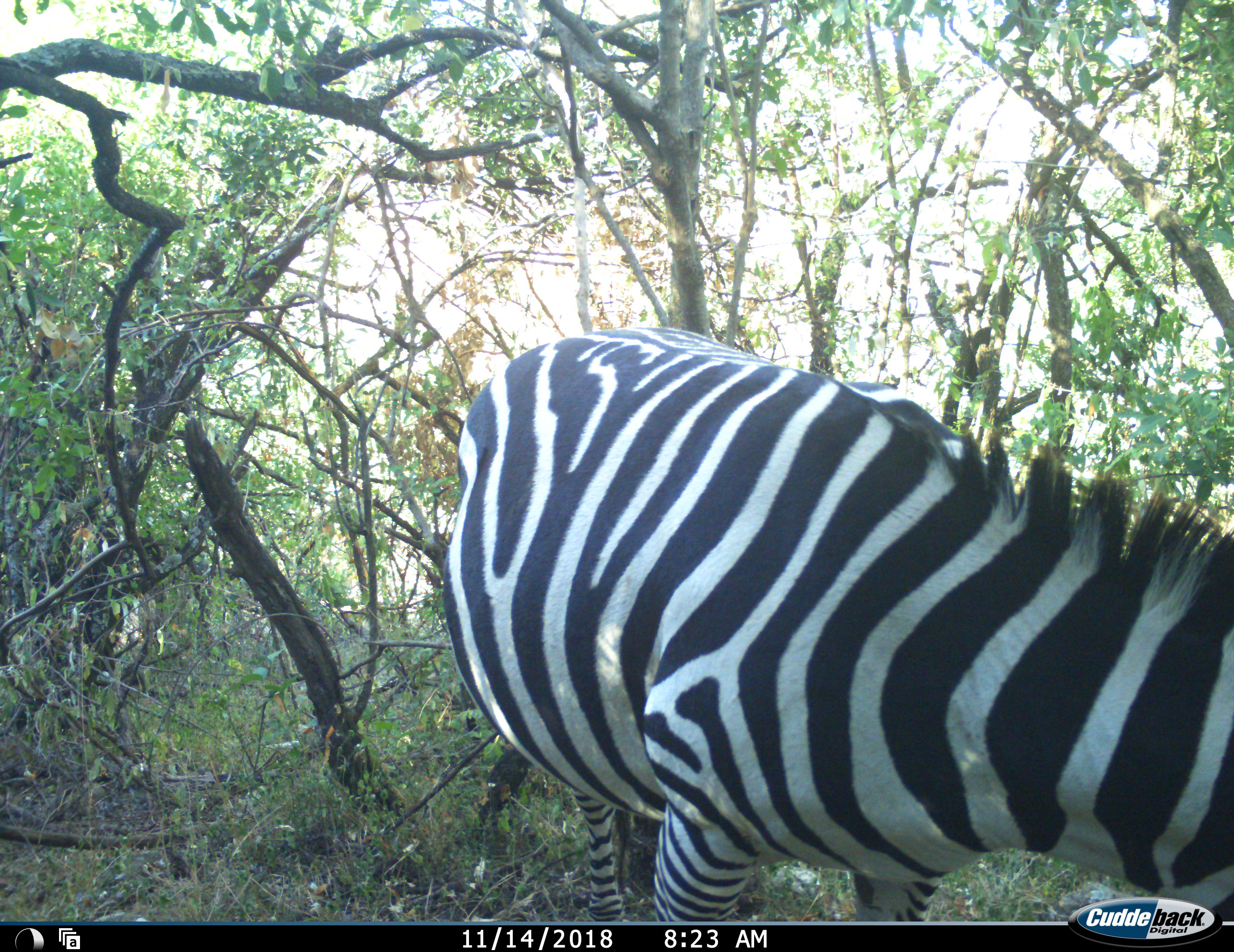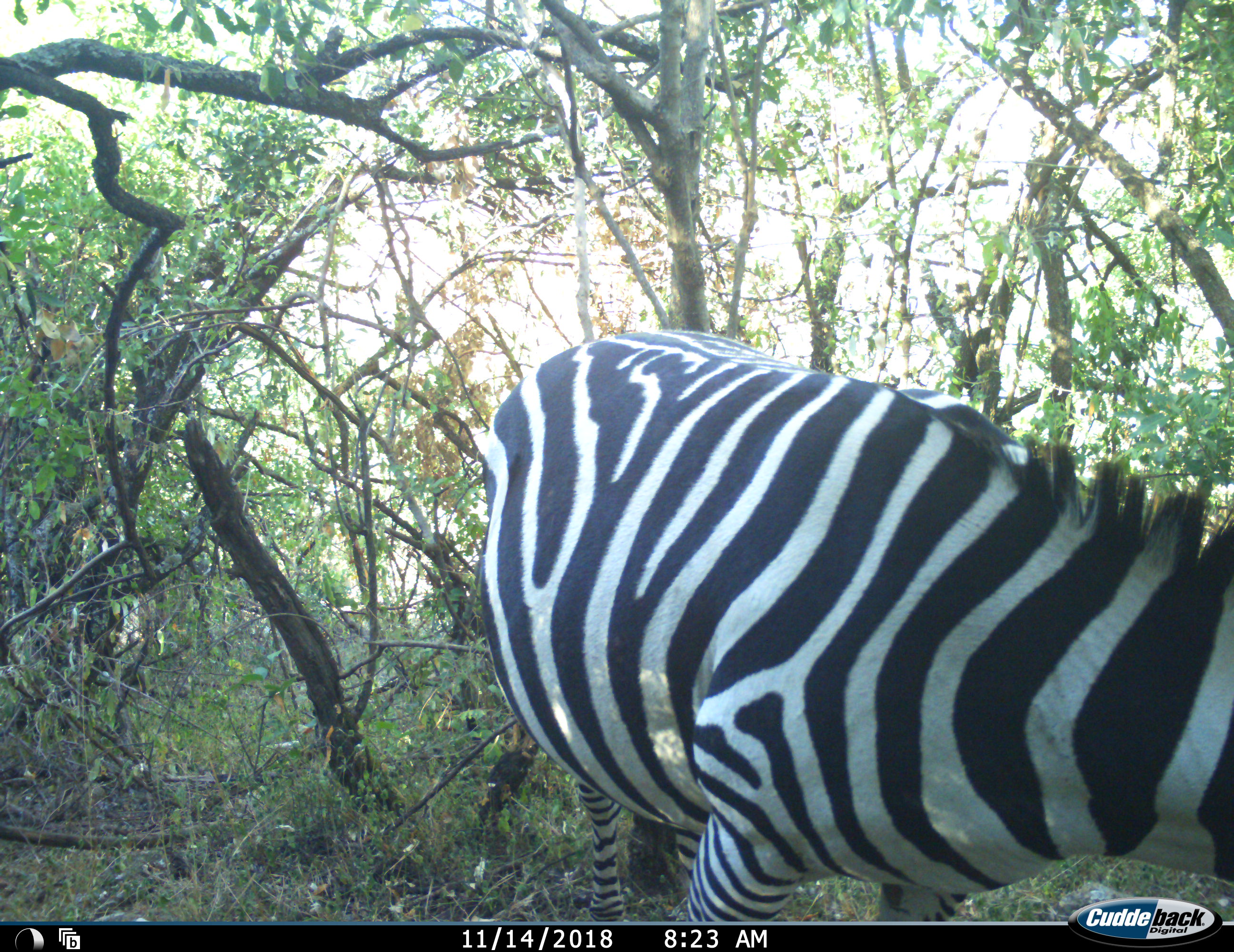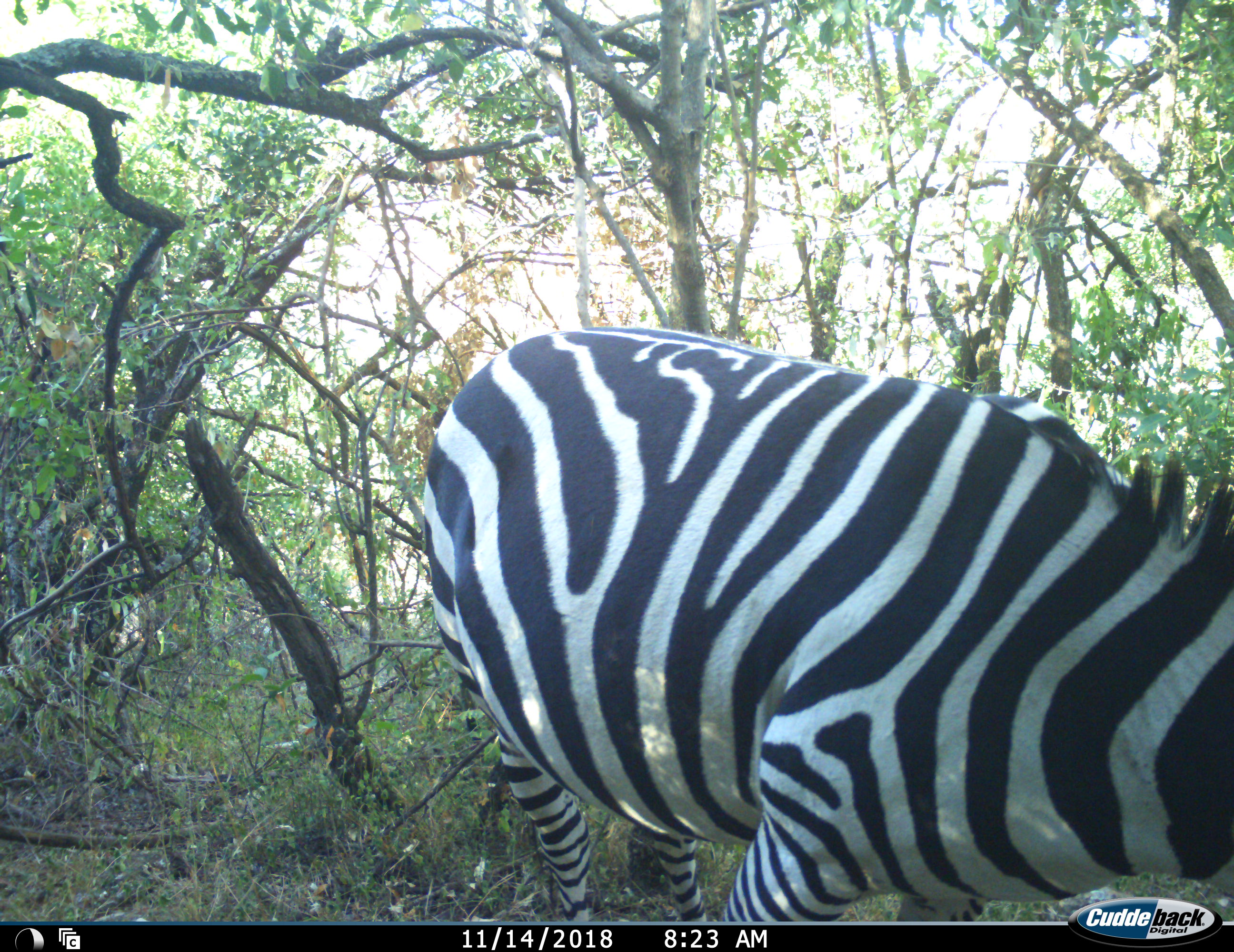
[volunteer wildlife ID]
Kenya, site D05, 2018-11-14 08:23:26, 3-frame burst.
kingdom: Animalia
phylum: Chordata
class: Mammalia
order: Perissodactyla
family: Equidae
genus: Equus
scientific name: Equus quagga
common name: plains zebra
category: zebra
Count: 1.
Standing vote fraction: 44%.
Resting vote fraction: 0%.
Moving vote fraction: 56%.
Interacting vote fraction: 0%.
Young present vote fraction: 0%.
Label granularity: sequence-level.